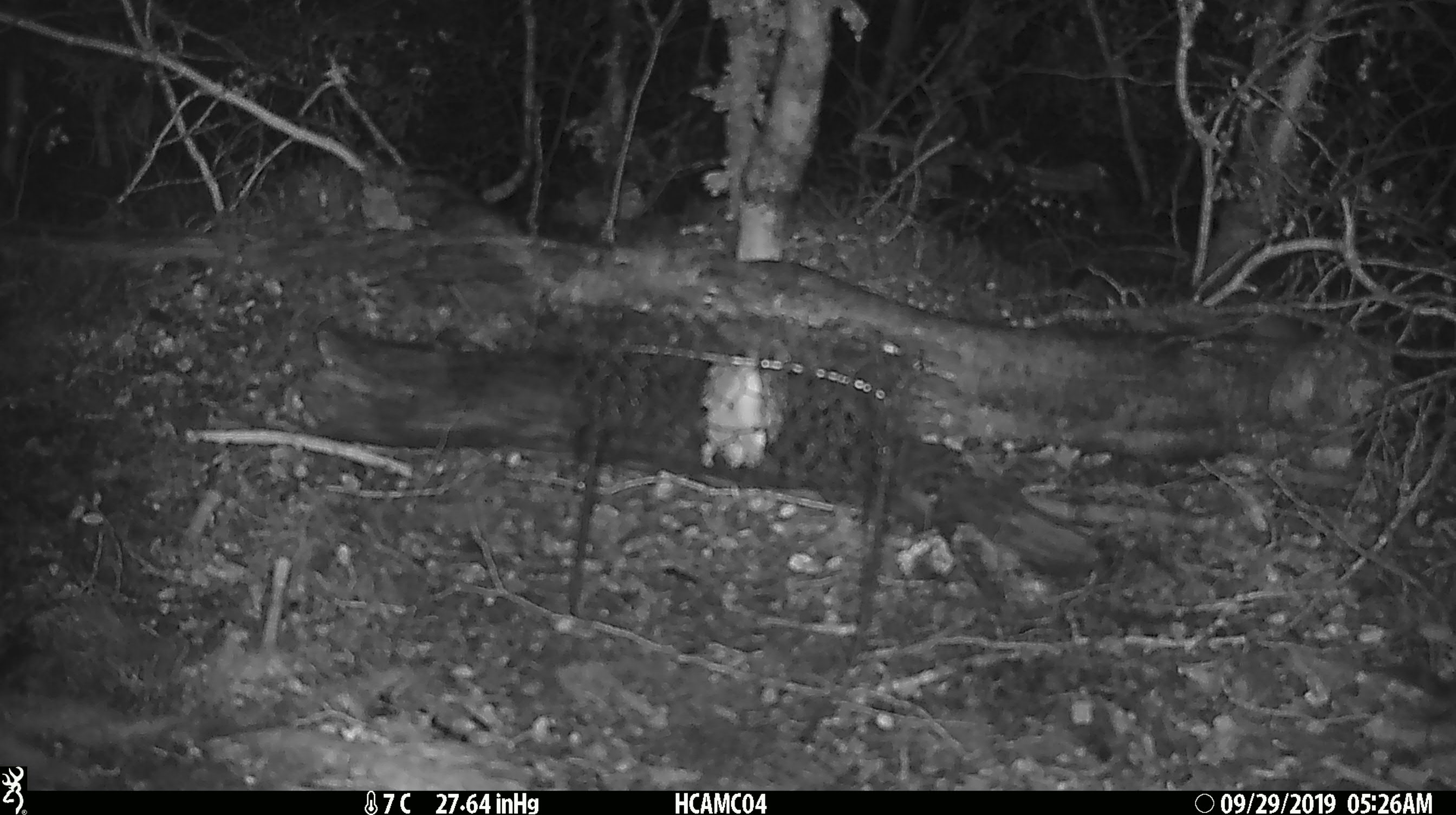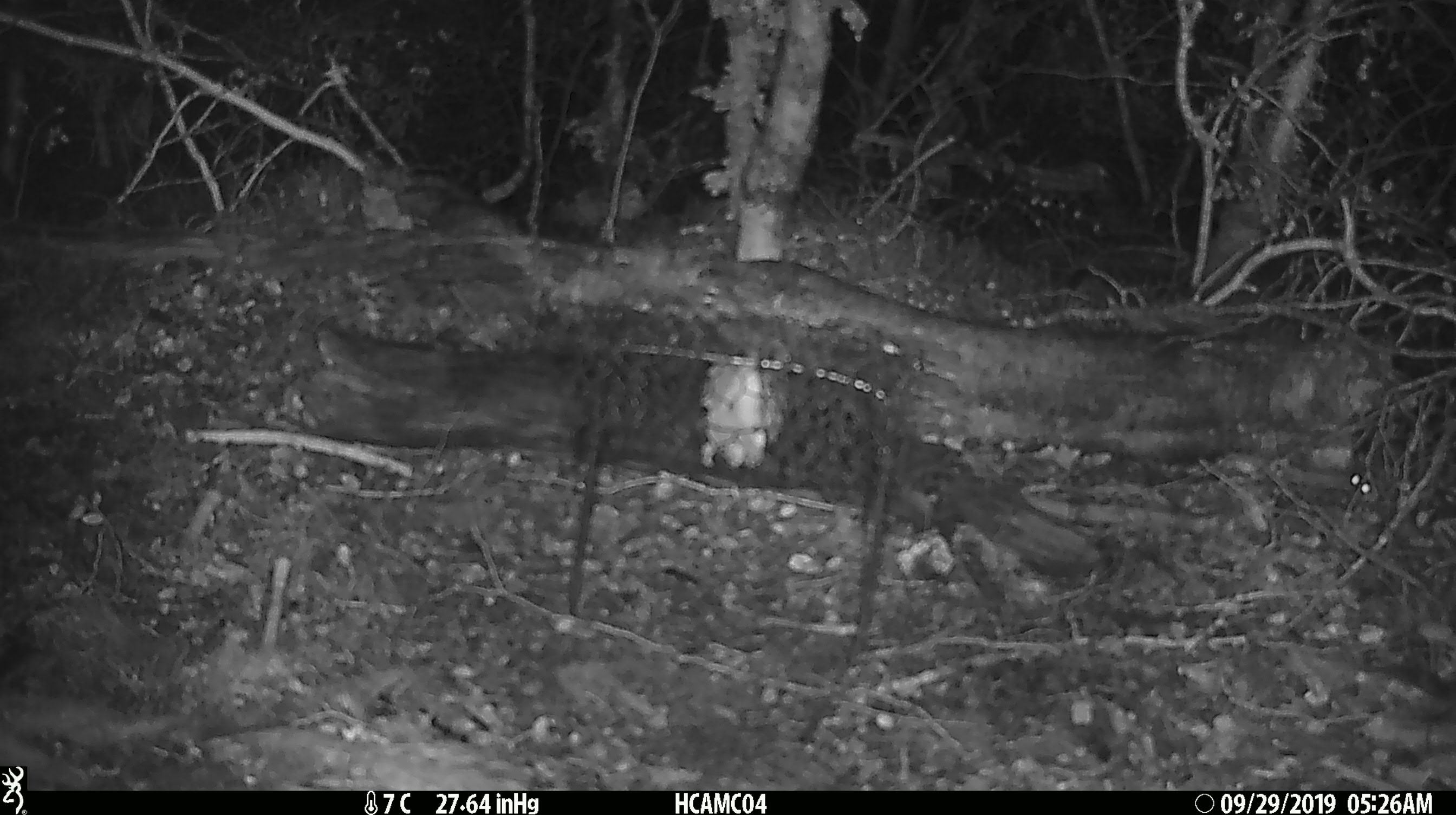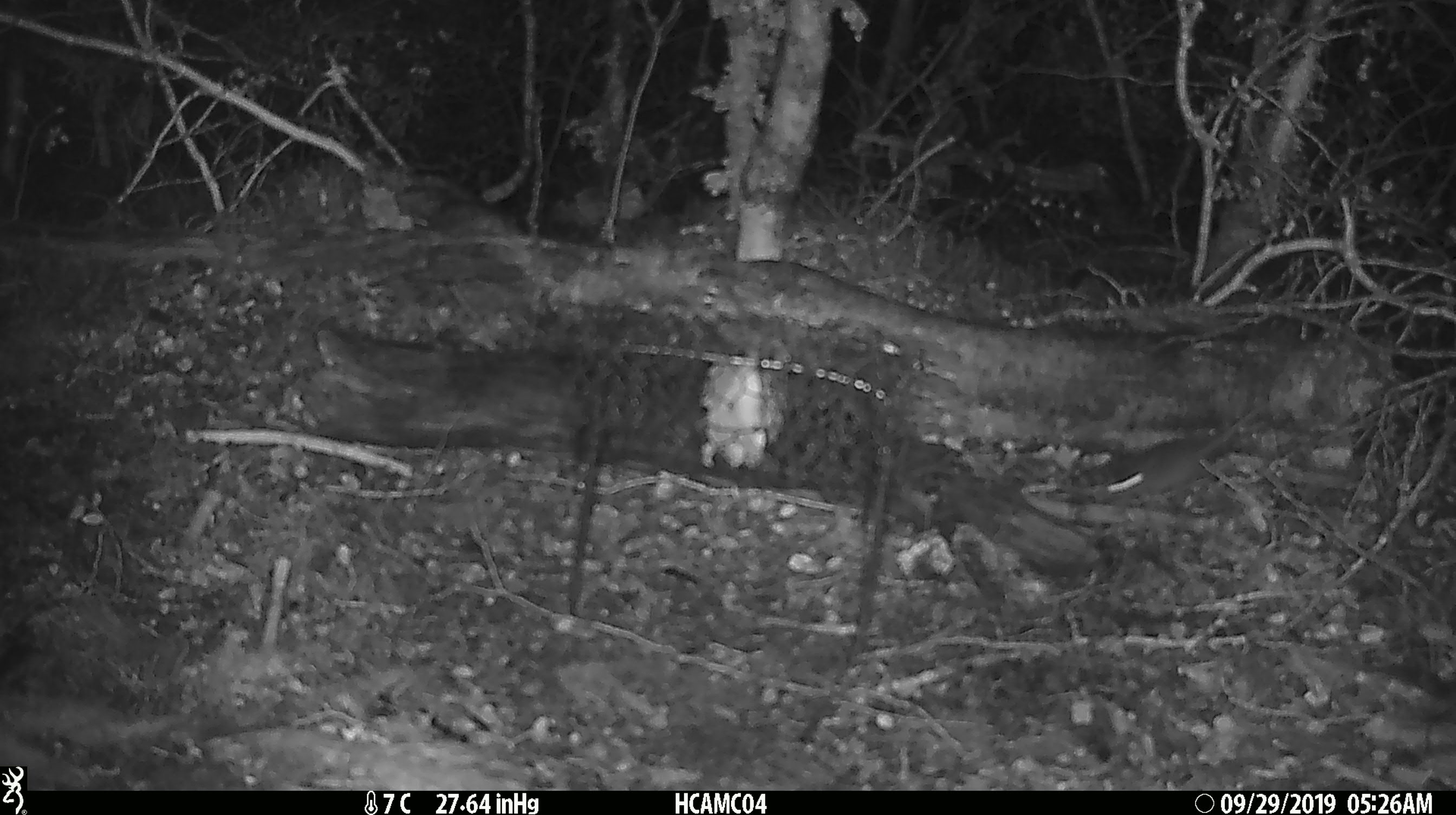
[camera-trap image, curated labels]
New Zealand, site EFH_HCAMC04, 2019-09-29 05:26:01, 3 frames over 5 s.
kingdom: Animalia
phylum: Chordata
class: Mammalia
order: Rodentia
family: Muridae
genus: Mus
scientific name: Mus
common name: mouse